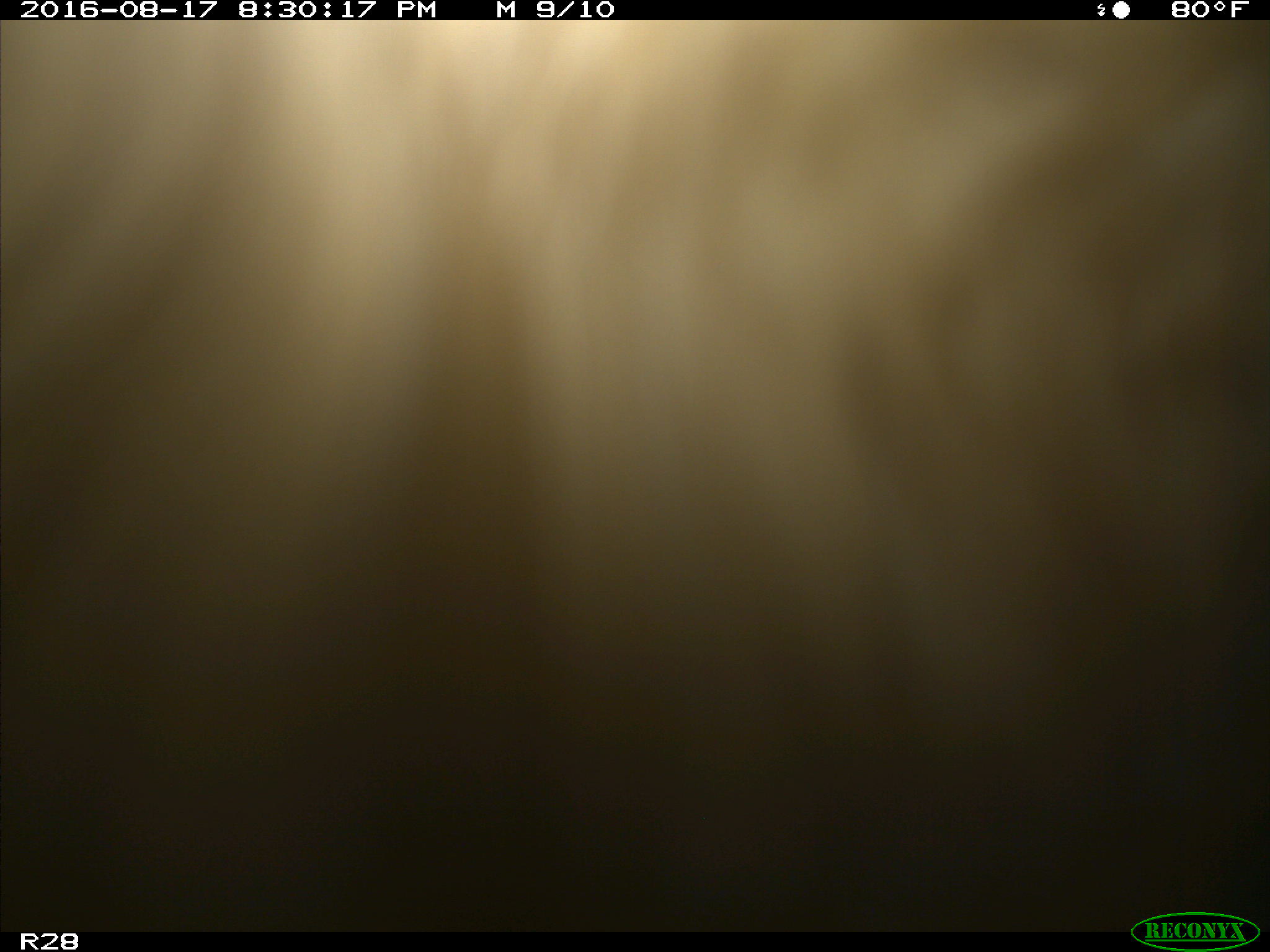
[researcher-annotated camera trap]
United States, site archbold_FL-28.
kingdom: Animalia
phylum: Chordata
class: Mammalia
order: Artiodactyla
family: Bovidae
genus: Bos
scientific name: Bos taurus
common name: domestic cow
Bos taurus (domestic cow).